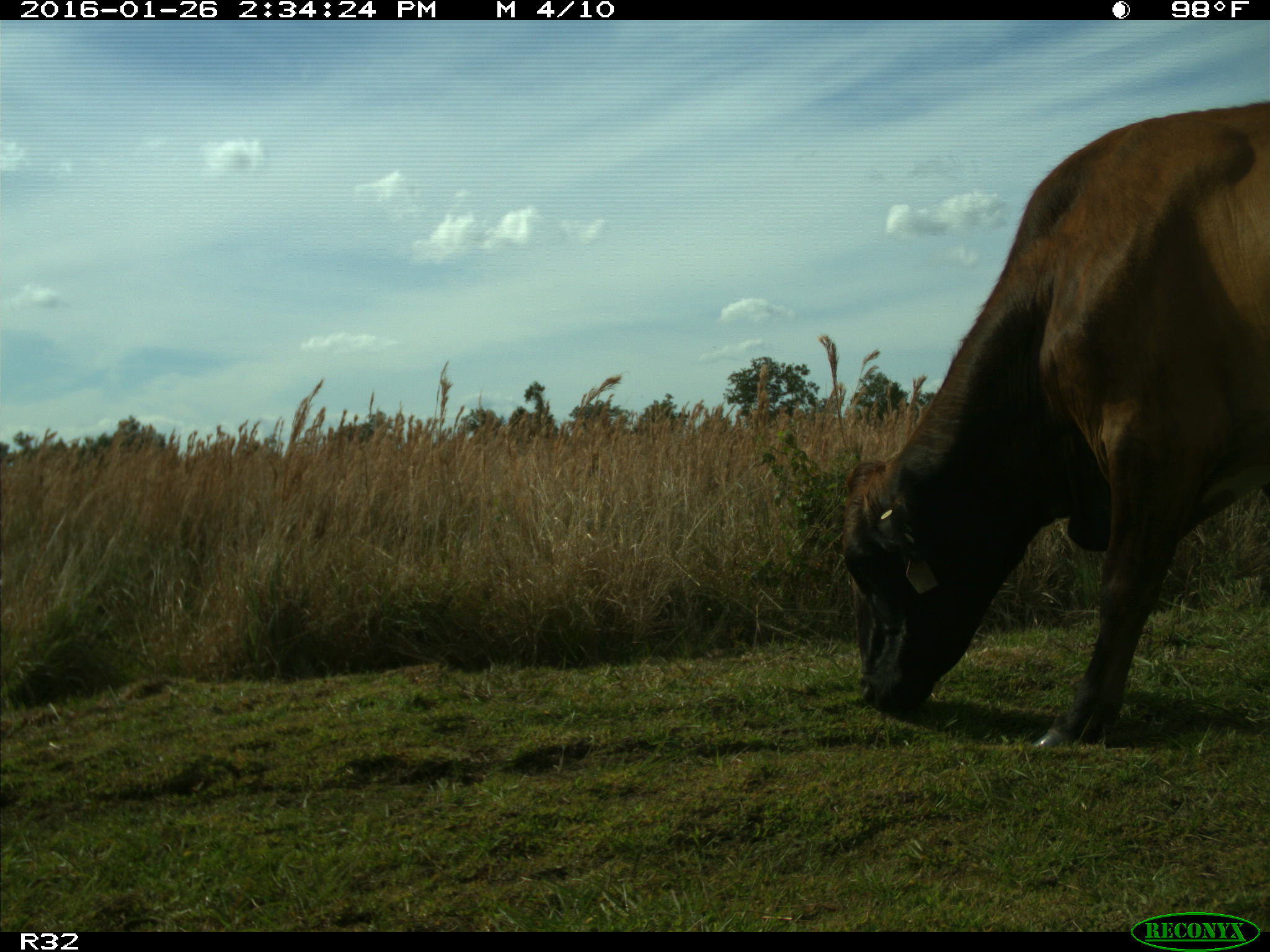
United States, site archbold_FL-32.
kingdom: Animalia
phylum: Chordata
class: Mammalia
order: Artiodactyla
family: Bovidae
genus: Bos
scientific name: Bos taurus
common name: domestic cow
Bos taurus (domestic cow).